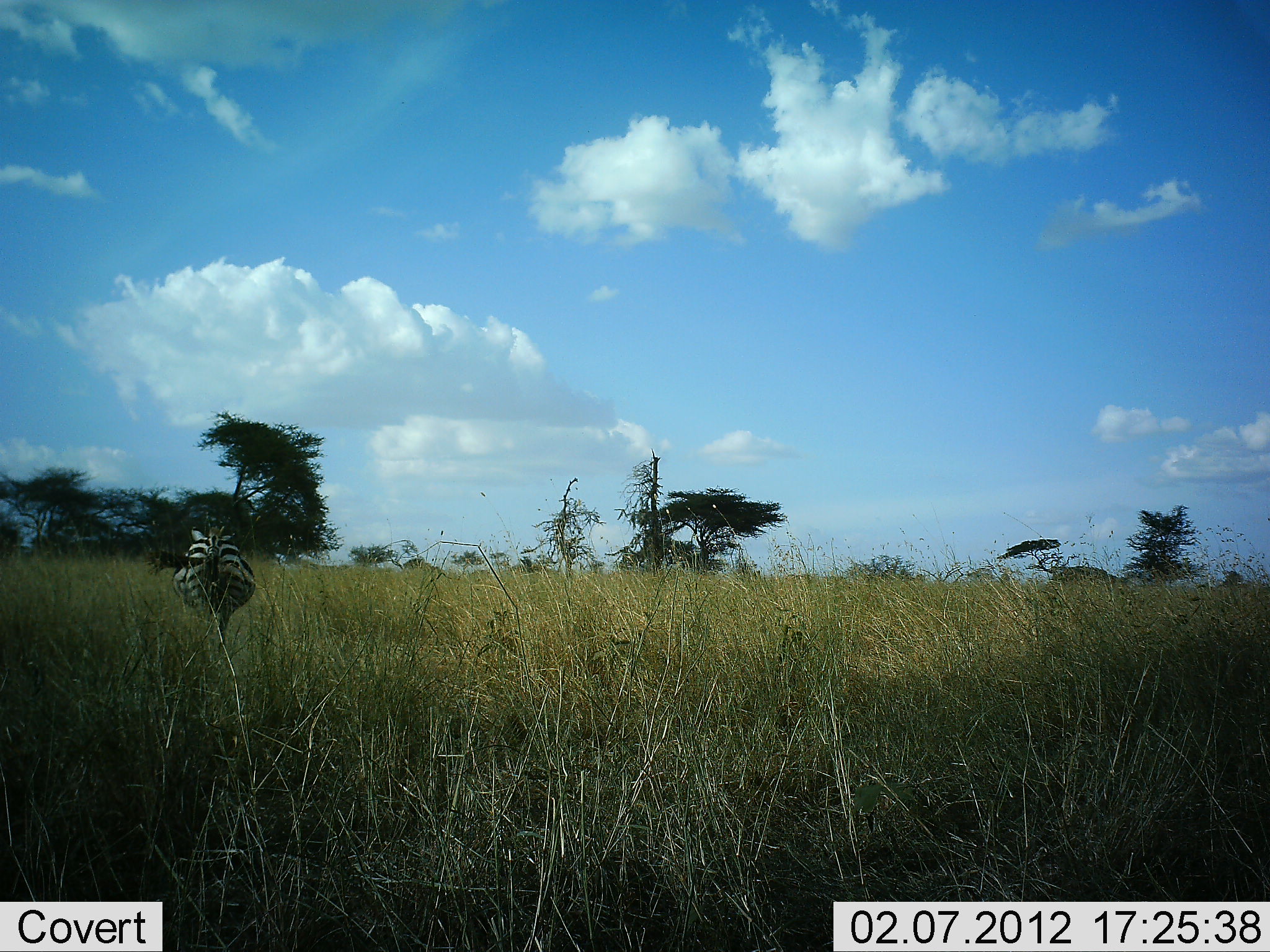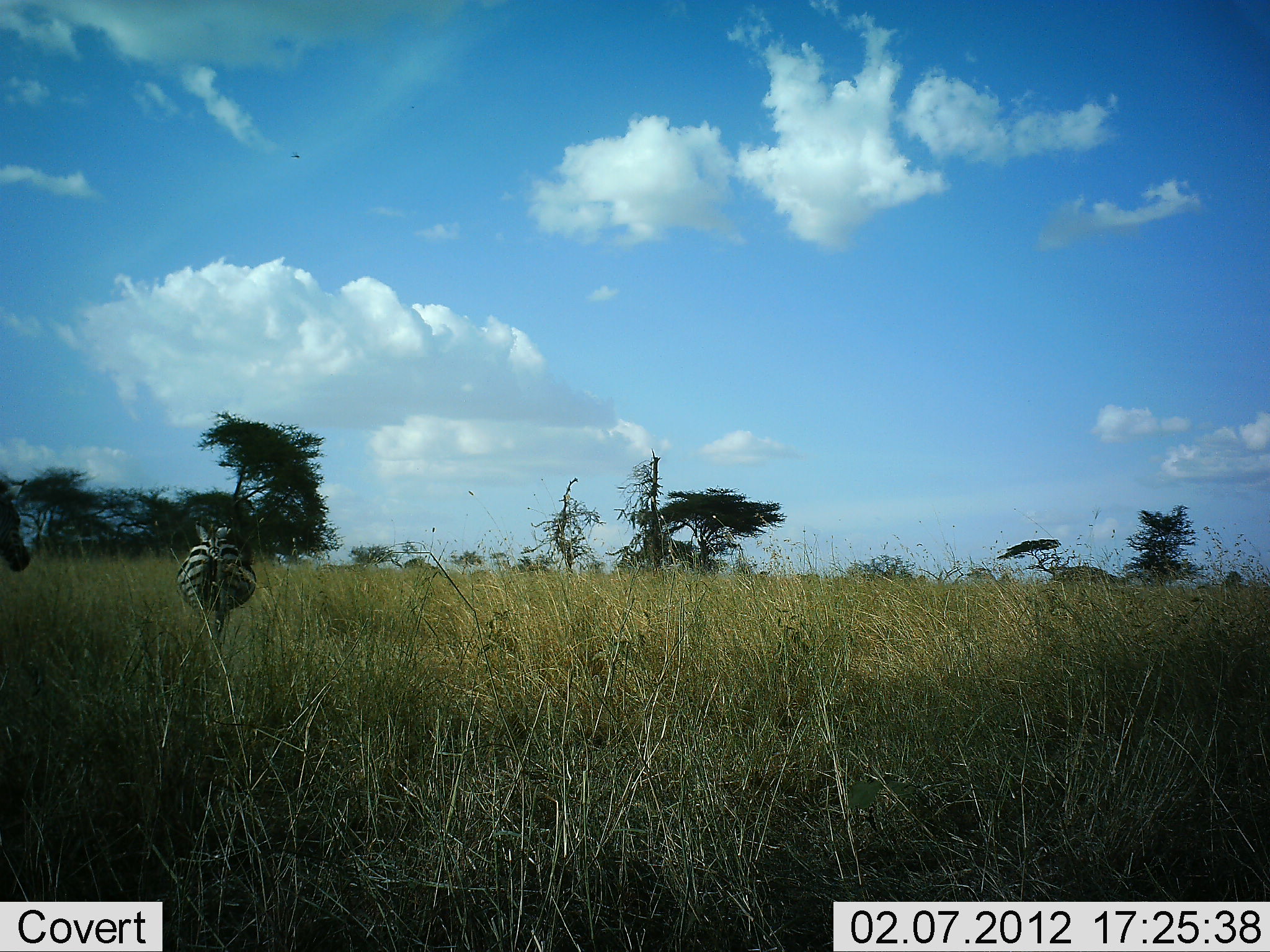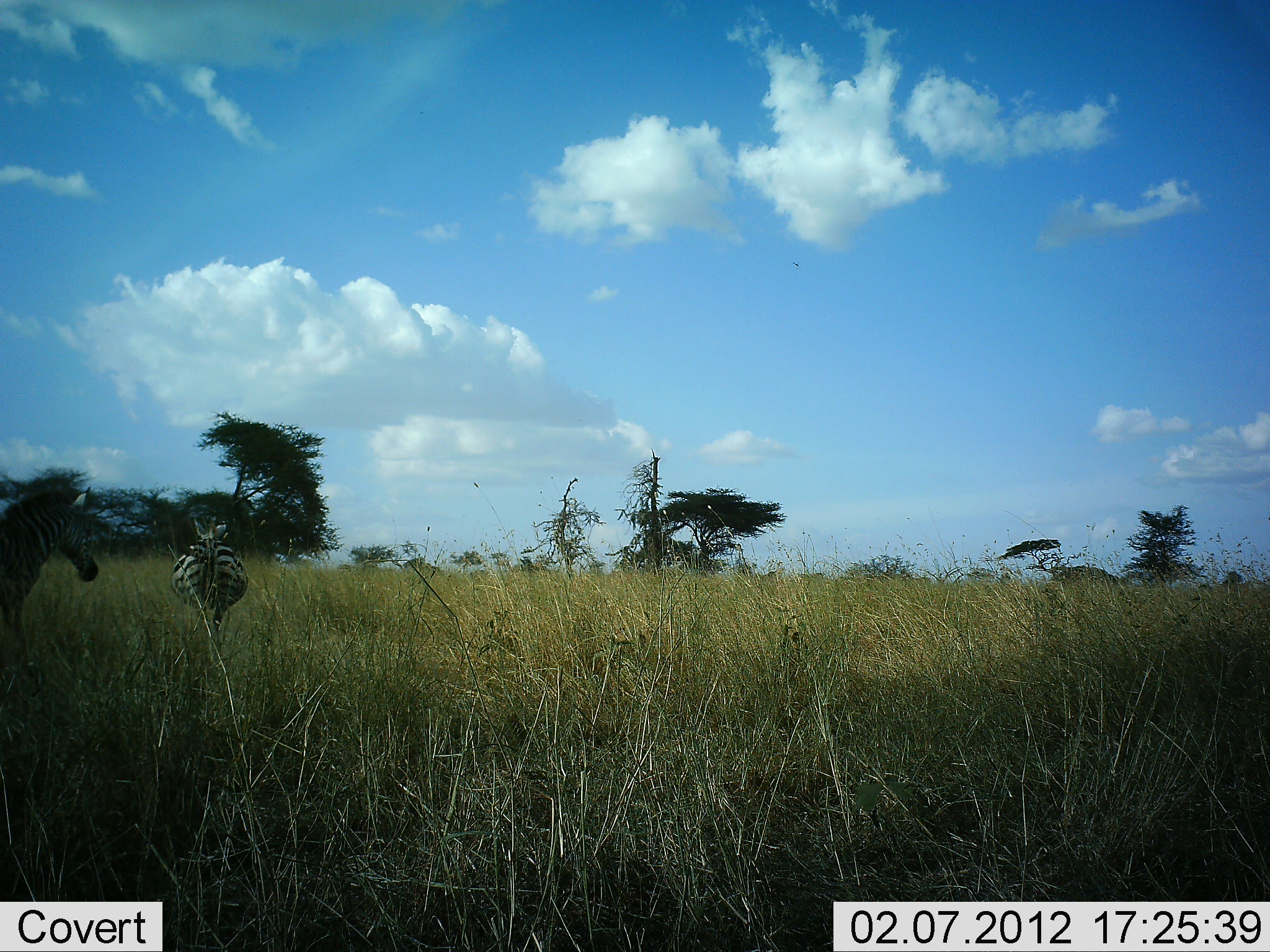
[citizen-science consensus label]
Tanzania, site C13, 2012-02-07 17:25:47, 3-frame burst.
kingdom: Animalia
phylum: Chordata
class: Mammalia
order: Perissodactyla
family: Equidae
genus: Equus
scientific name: Equus quagga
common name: plains zebra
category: zebra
Zebra (plains zebra) (Equus quagga), count 2. Behavior (volunteer vote fractions): standing 79%, resting 5%, moving 53%, interacting 0%. Young present (vote fraction): 0%. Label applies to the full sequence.